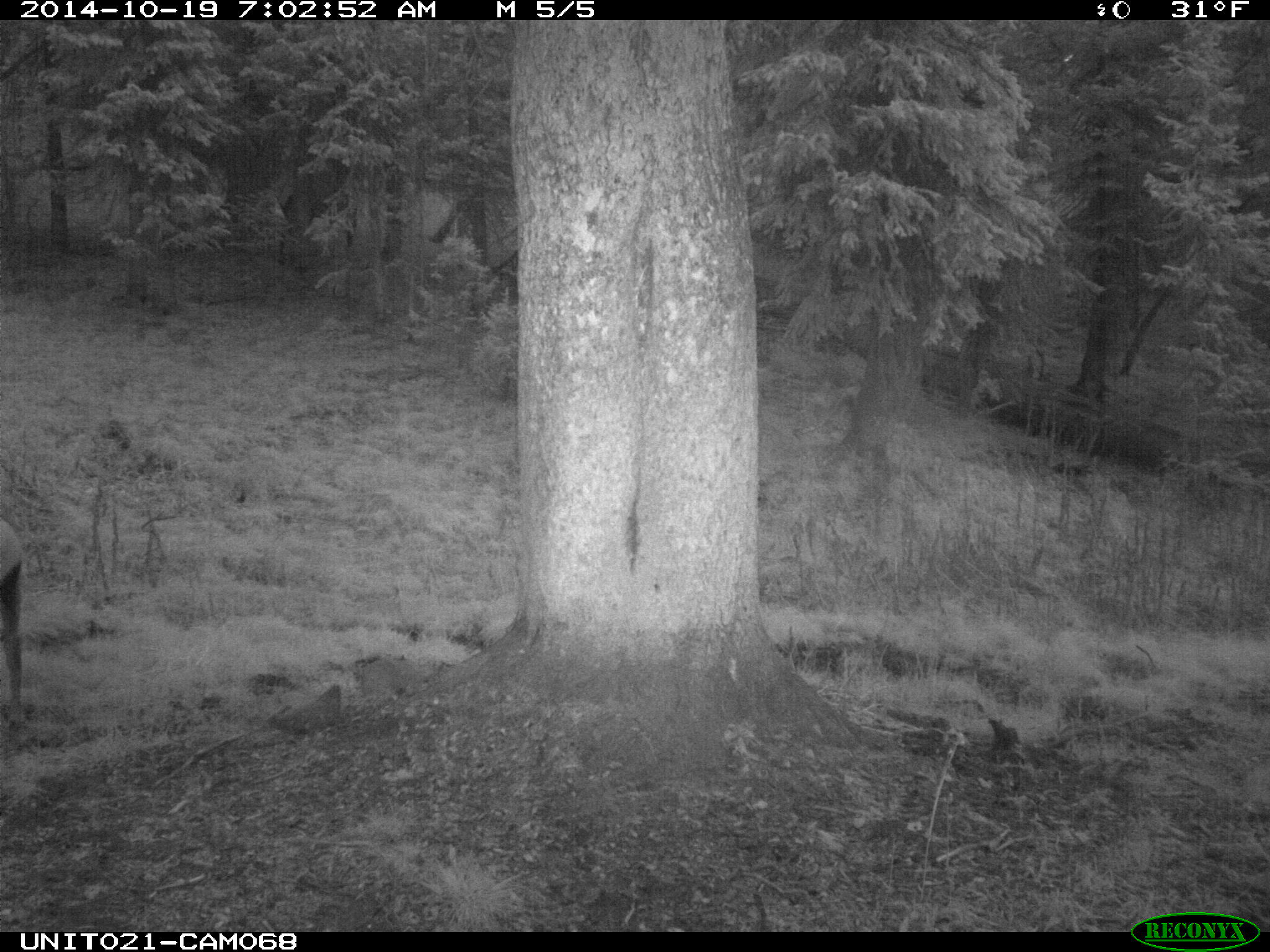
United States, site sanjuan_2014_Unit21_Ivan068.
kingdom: Animalia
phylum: Chordata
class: Mammalia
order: Artiodactyla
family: Cervidae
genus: Cervus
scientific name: Cervus elaphus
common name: red deer